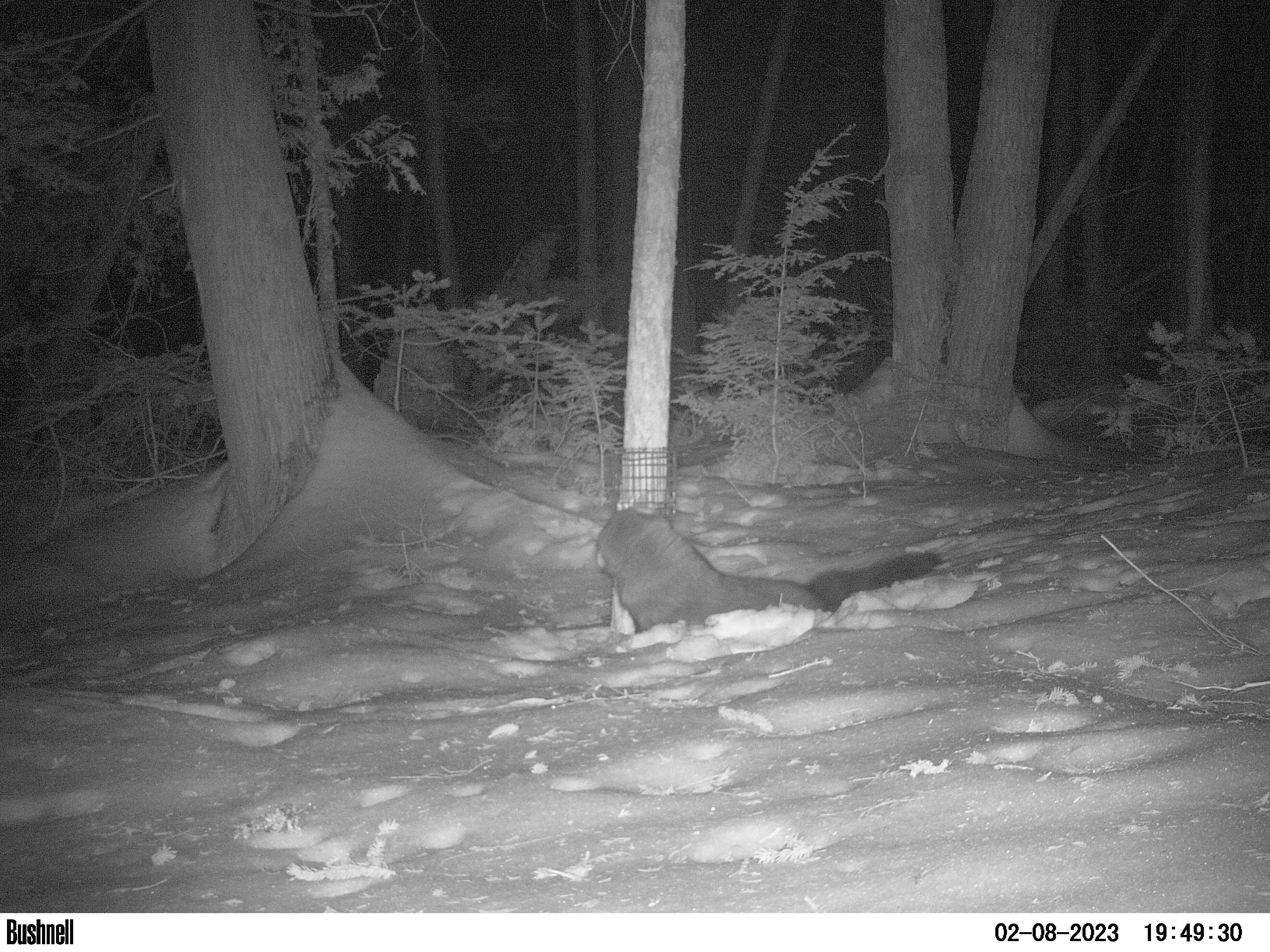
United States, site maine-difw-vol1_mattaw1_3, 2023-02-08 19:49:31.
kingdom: Animalia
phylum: Chordata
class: Mammalia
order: Carnivora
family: Mustelidae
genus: Pekania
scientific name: Pekania pennanti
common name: fisher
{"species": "fisher (Pekania pennanti)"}